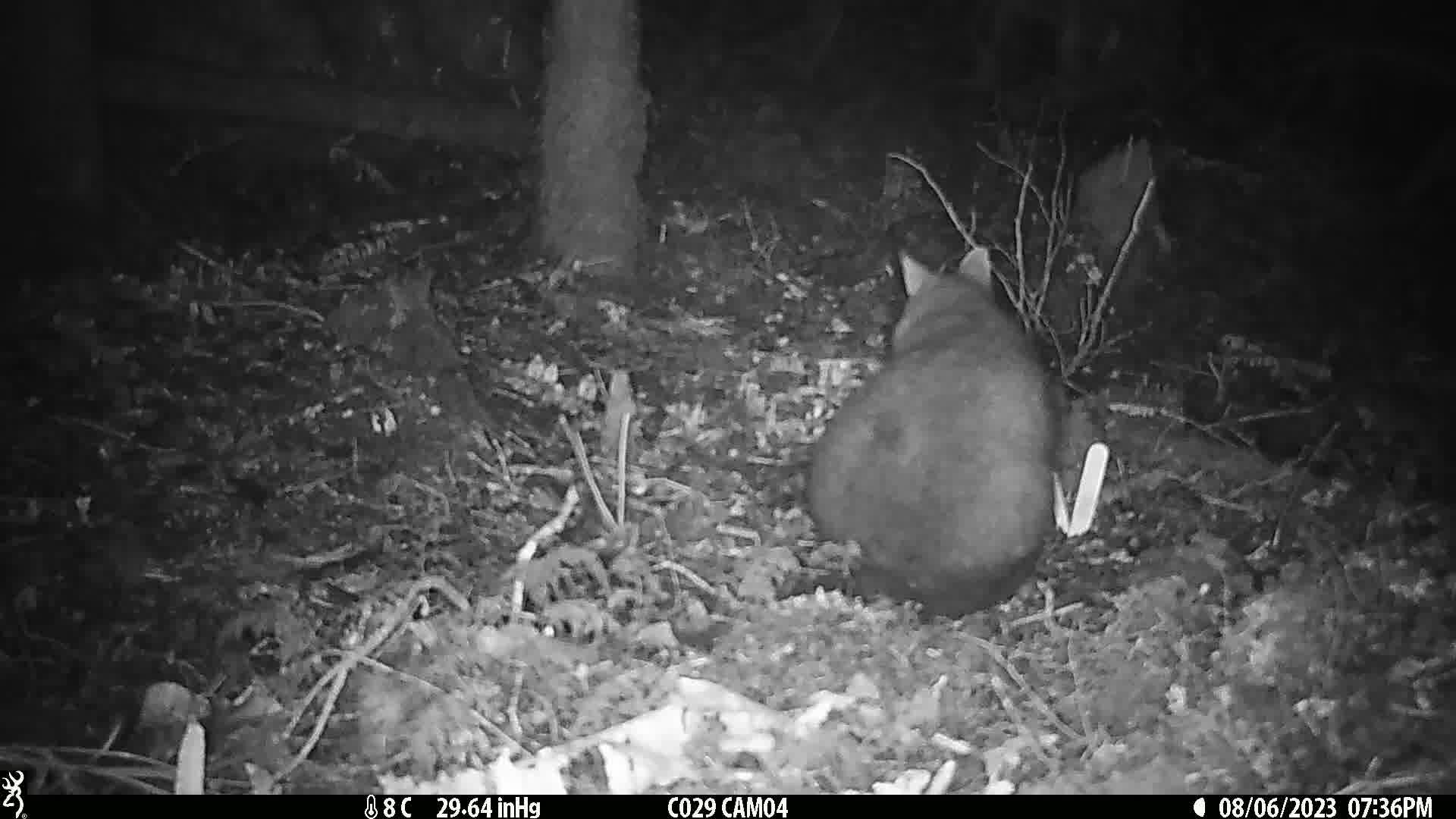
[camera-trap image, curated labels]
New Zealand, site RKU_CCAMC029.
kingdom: Animalia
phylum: Chordata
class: Mammalia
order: Diprotodontia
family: Phalangeridae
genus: Trichosurus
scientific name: Trichosurus vulpecula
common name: common brushtail possum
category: possum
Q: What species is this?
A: Possum (common brushtail possum) (Trichosurus vulpecula).